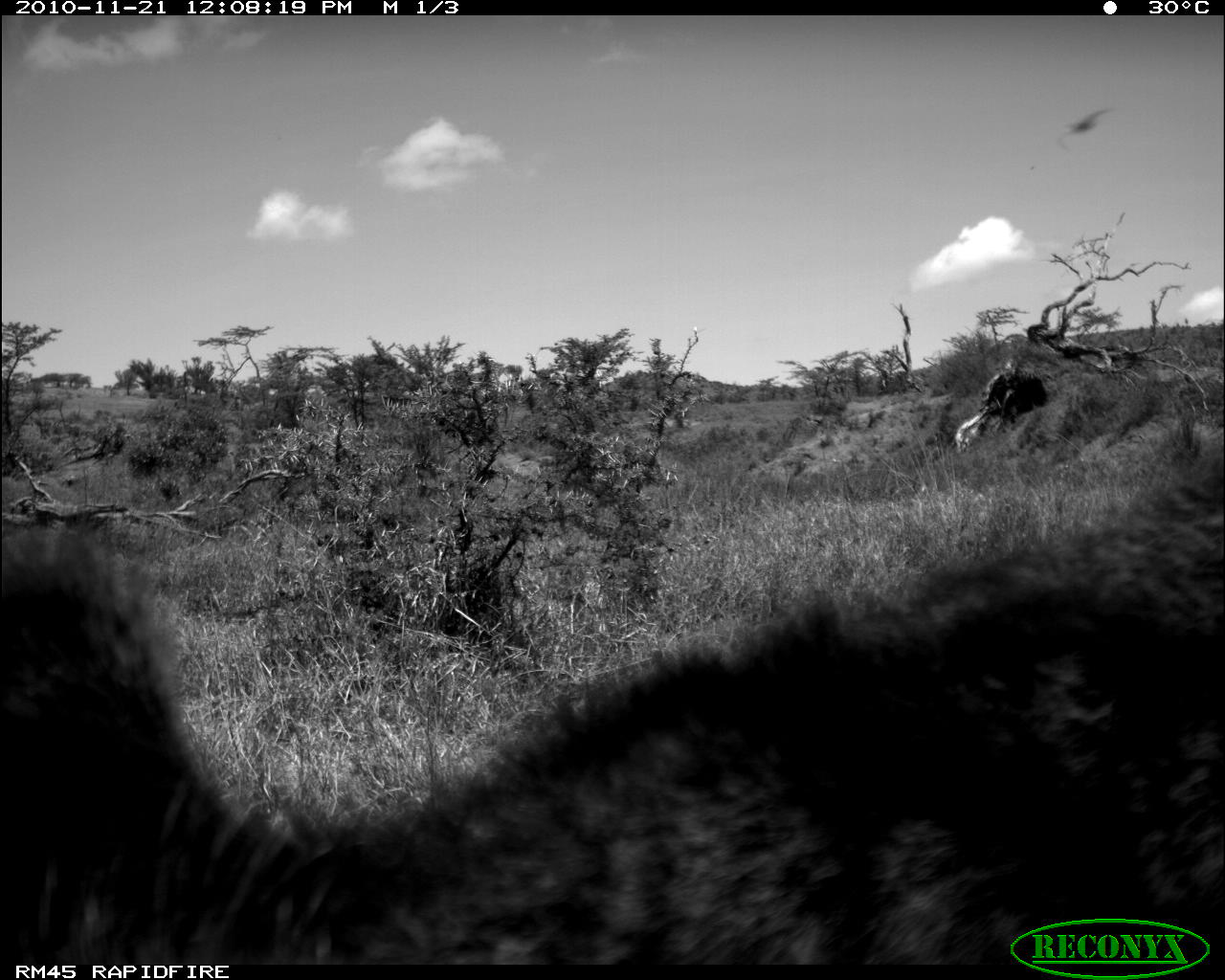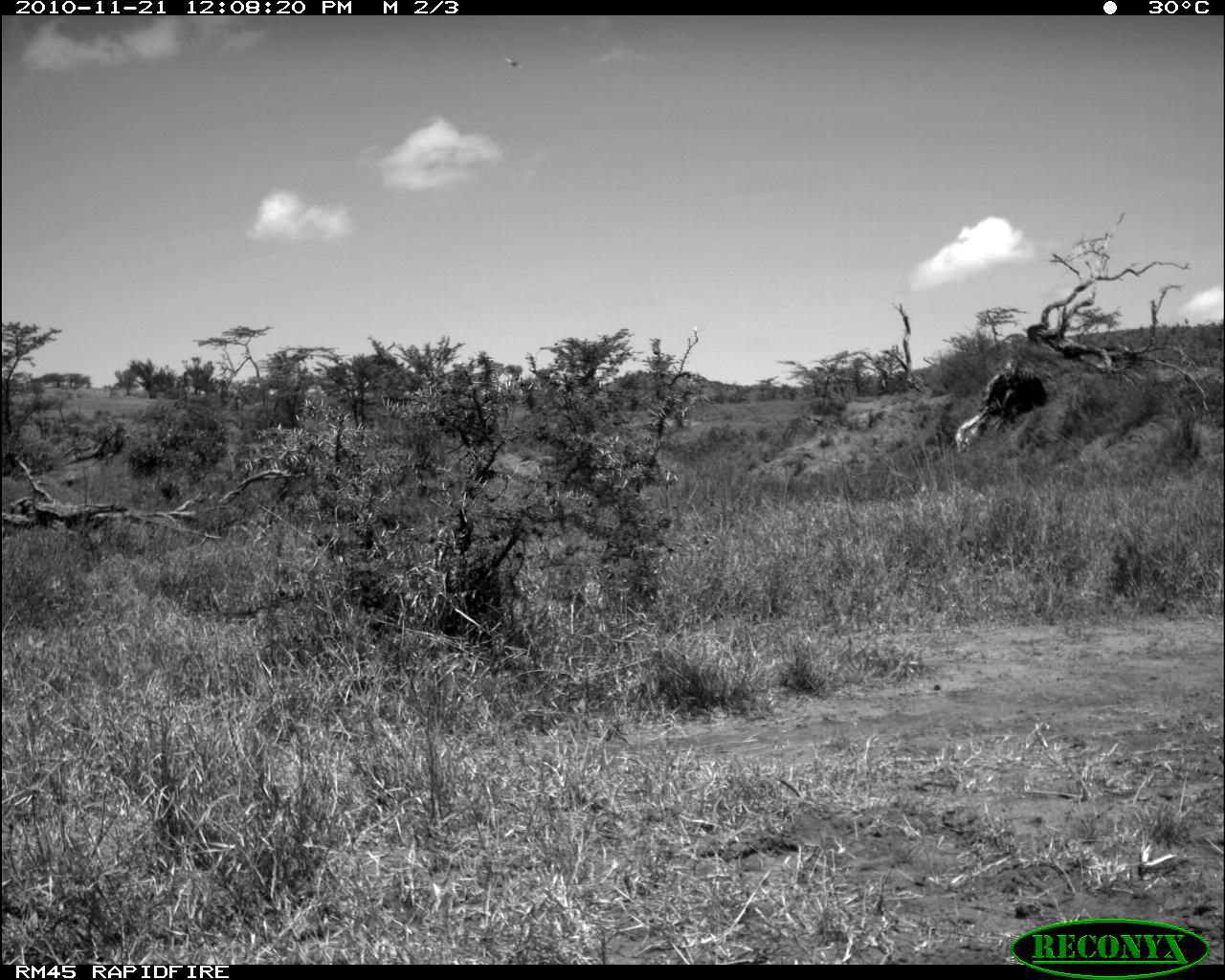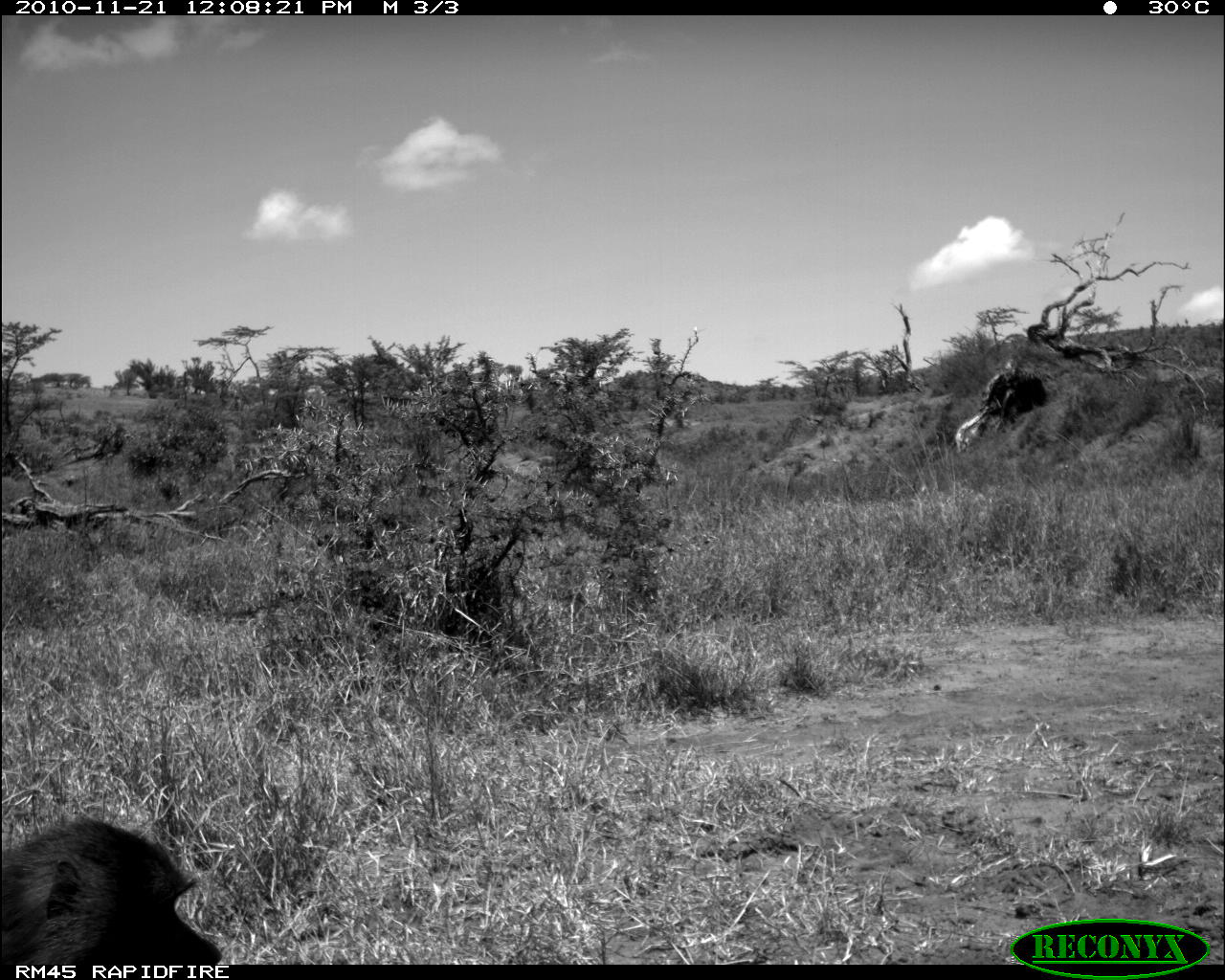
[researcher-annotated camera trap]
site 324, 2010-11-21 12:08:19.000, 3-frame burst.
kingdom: Animalia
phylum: Chordata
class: Mammalia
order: Primates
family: Cercopithecidae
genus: Papio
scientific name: Papio anubis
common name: olive baboon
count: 1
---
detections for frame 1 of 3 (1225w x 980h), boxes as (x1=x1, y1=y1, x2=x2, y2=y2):
papio anubis: (x1=0, y1=436, x2=1225, y2=964)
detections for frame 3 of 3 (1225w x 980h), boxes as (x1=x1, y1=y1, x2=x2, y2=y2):
papio anubis: (x1=0, y1=809, x2=225, y2=961)